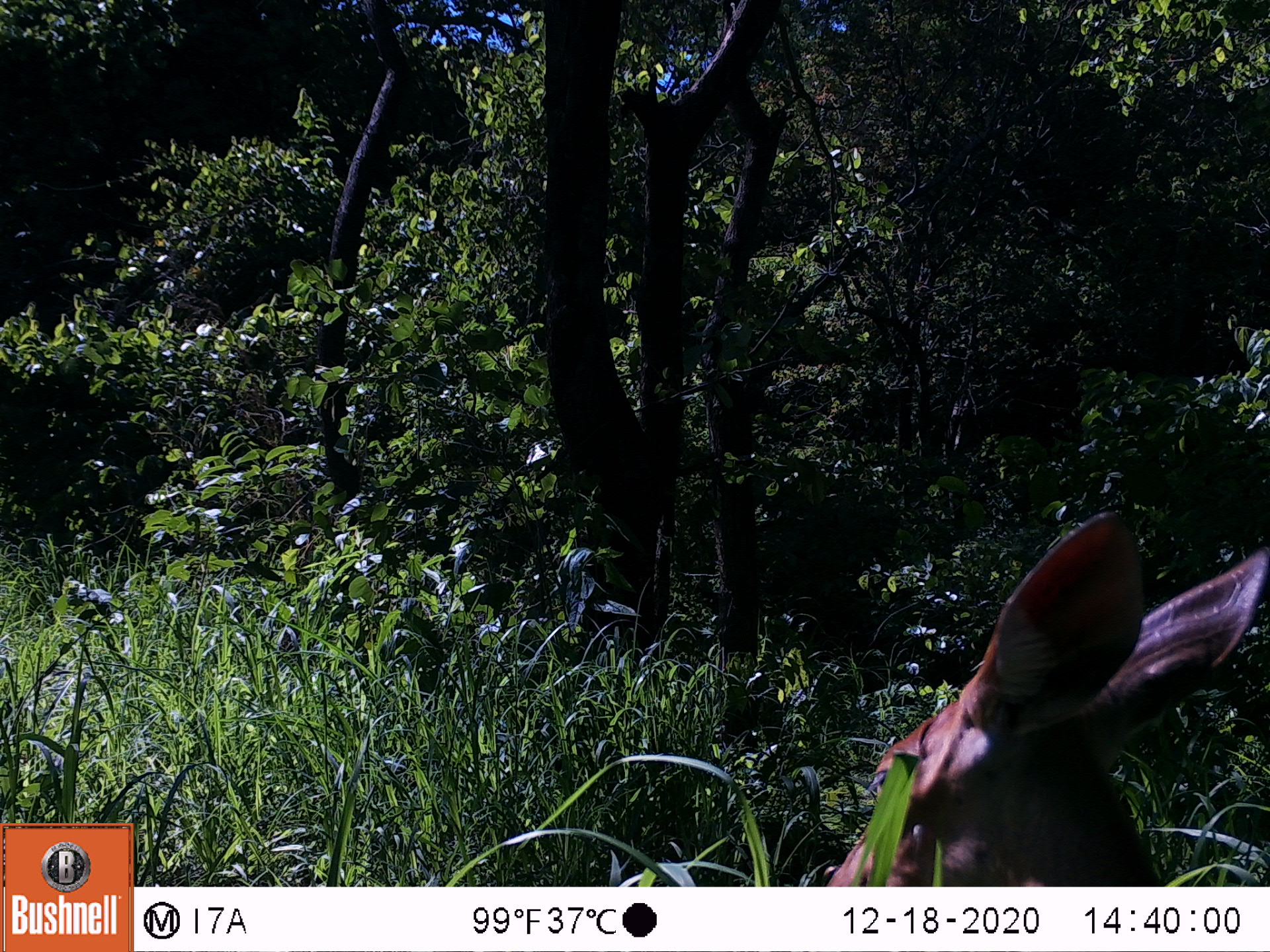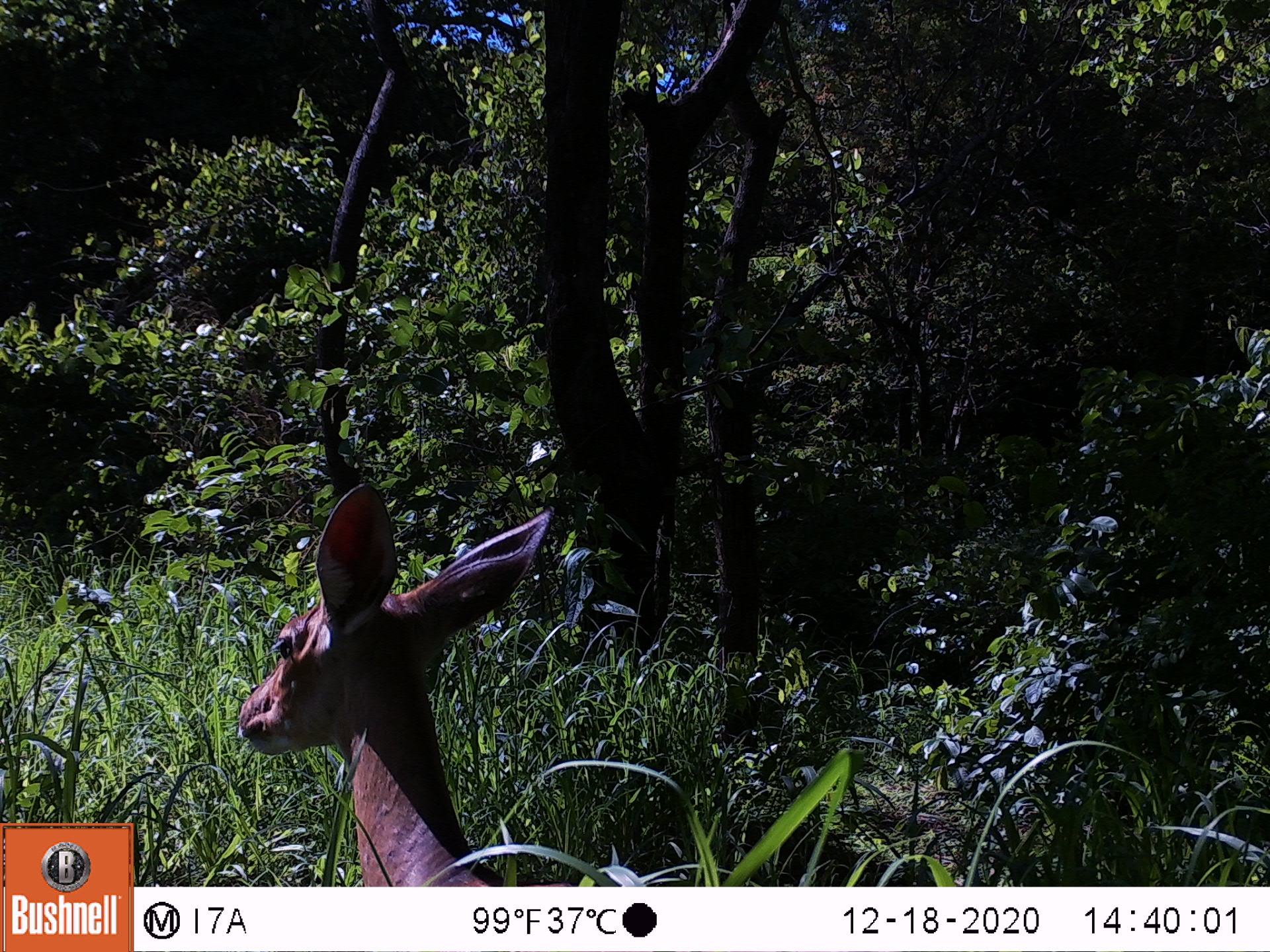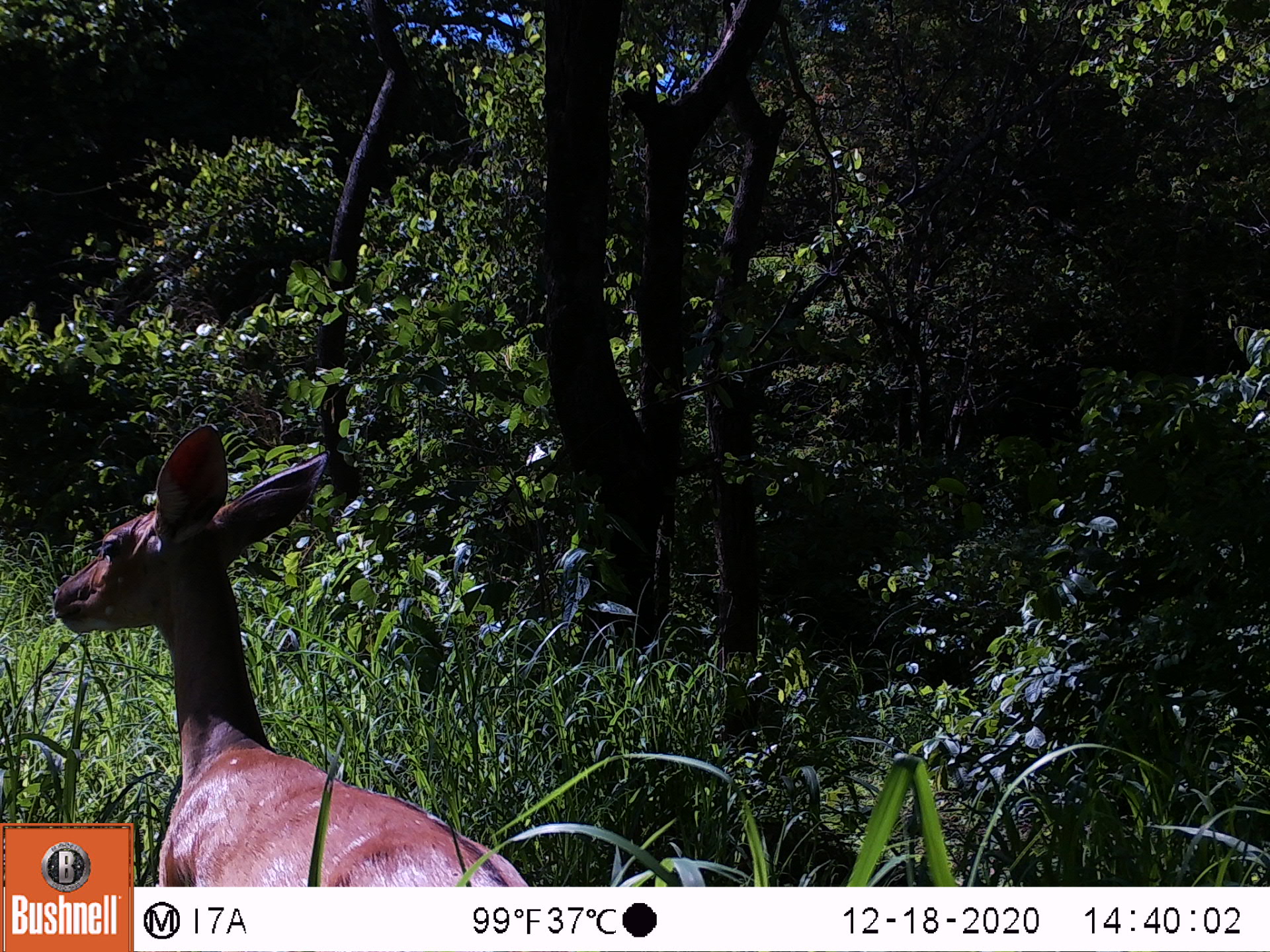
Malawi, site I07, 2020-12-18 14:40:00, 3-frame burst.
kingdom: Animalia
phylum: Chordata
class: Mammalia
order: Artiodactyla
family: Bovidae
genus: Tragelaphus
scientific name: Tragelaphus sylvaticus sylvaticus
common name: cape bushbuck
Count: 1.